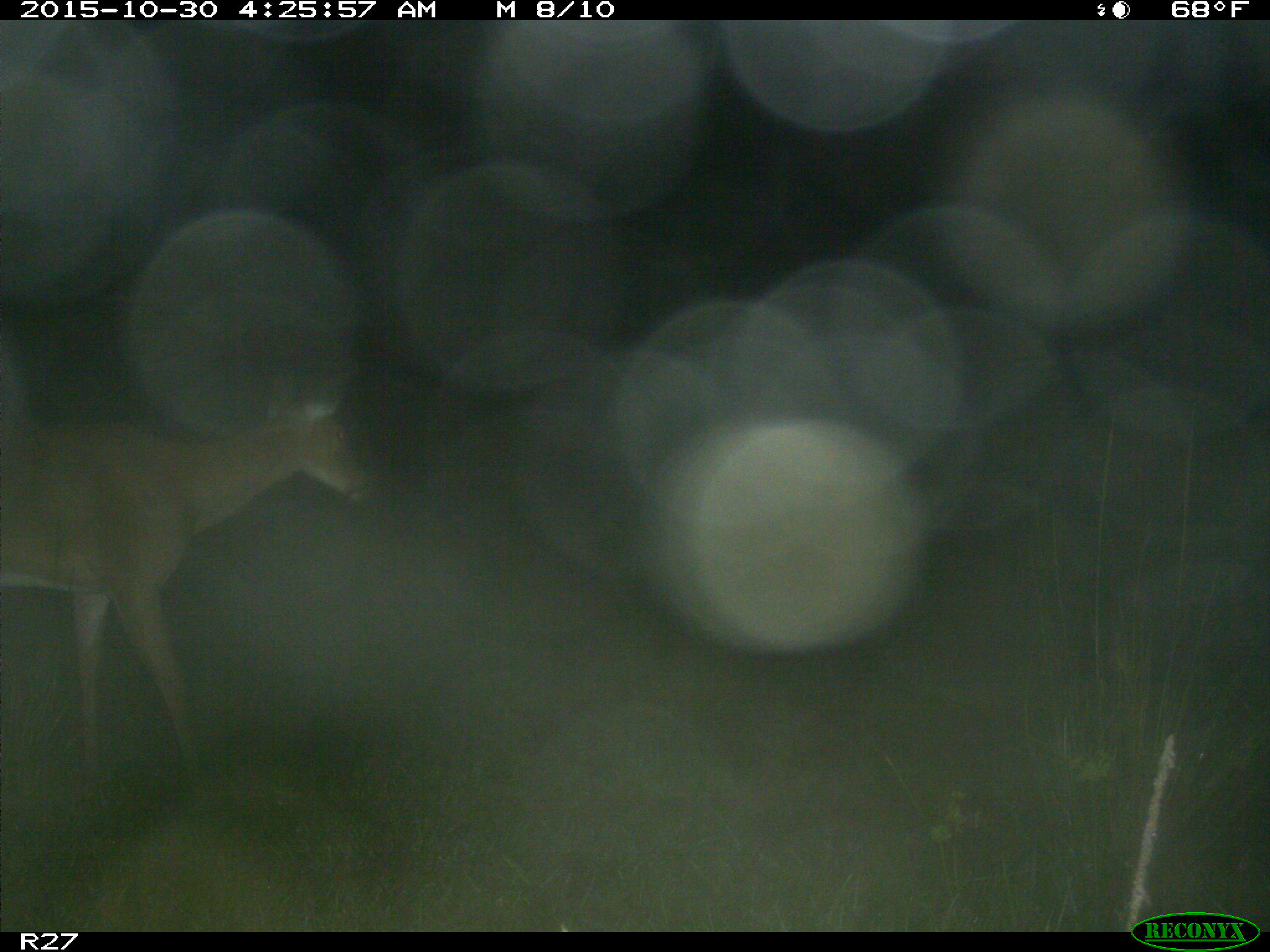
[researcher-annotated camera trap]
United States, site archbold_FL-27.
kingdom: Animalia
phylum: Chordata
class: Mammalia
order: Artiodactyla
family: Cervidae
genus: Odocoileus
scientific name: Odocoileus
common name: deer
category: unidentified deer